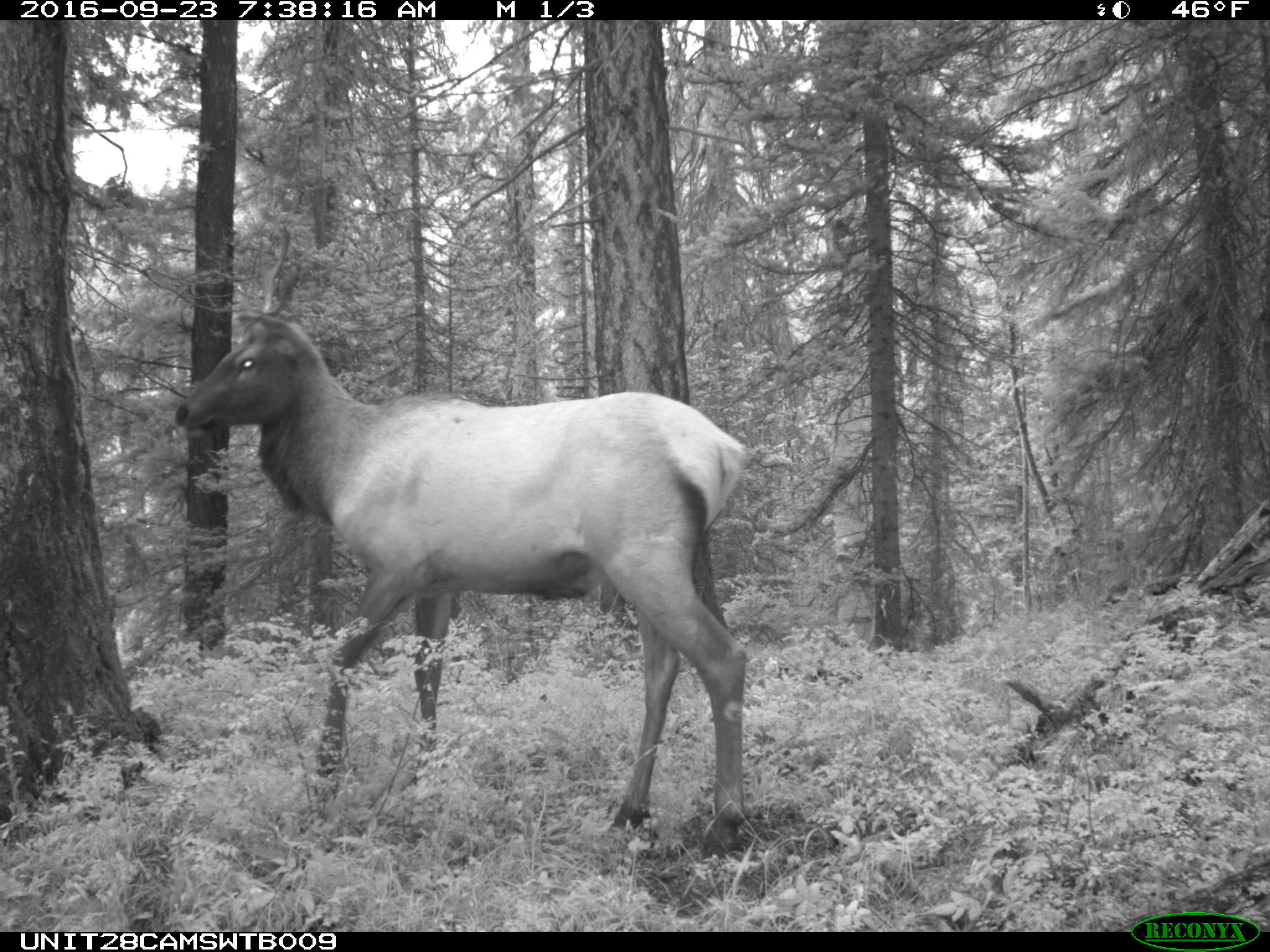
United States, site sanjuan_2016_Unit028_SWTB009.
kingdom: Animalia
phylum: Chordata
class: Mammalia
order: Artiodactyla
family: Cervidae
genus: Cervus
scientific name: Cervus elaphus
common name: red deer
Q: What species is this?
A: Cervus elaphus (red deer).